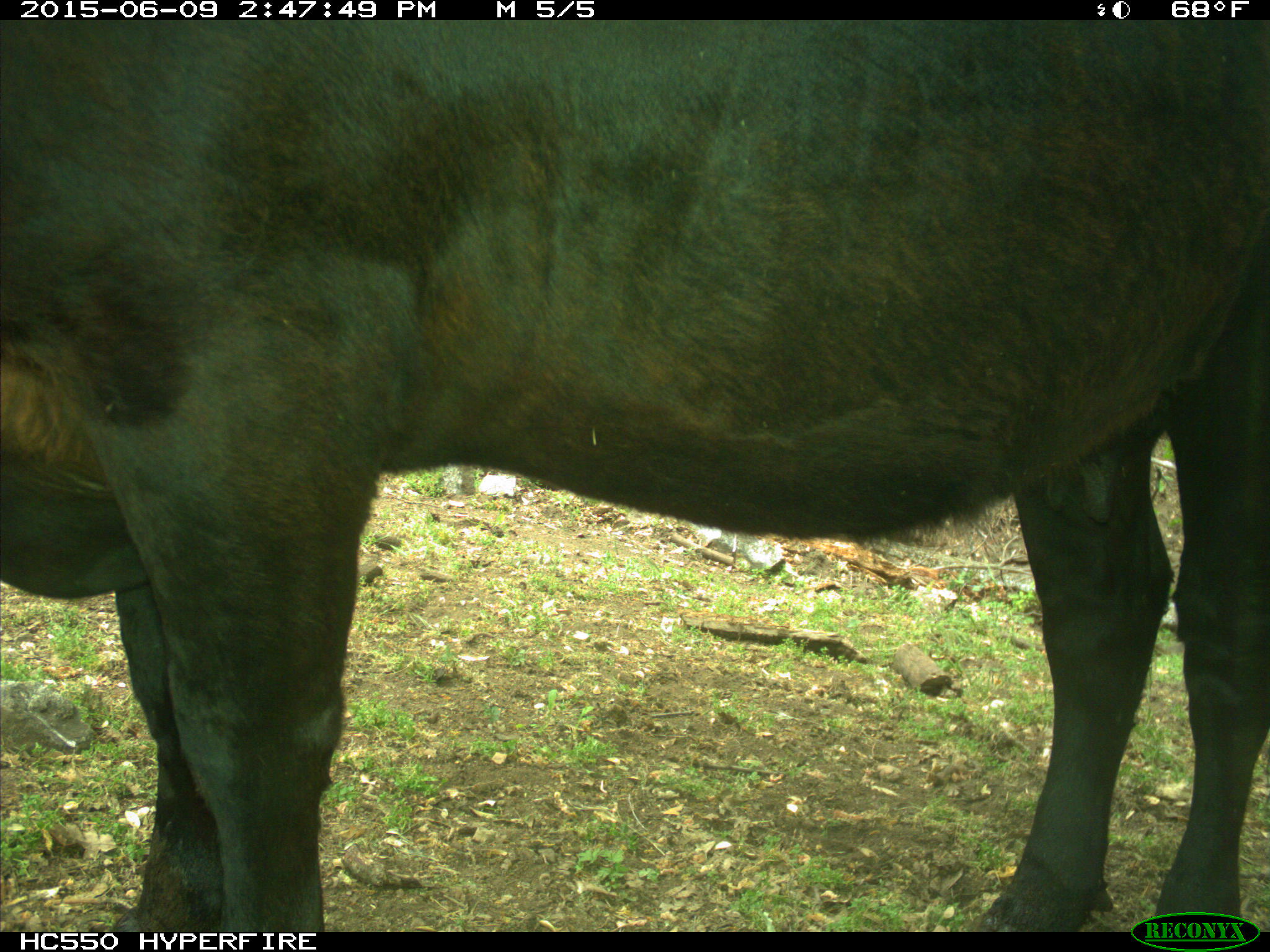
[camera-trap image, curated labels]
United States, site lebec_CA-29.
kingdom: Animalia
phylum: Chordata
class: Mammalia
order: Artiodactyla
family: Bovidae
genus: Bos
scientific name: Bos taurus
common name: domestic cow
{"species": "Bos taurus (domestic cow)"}